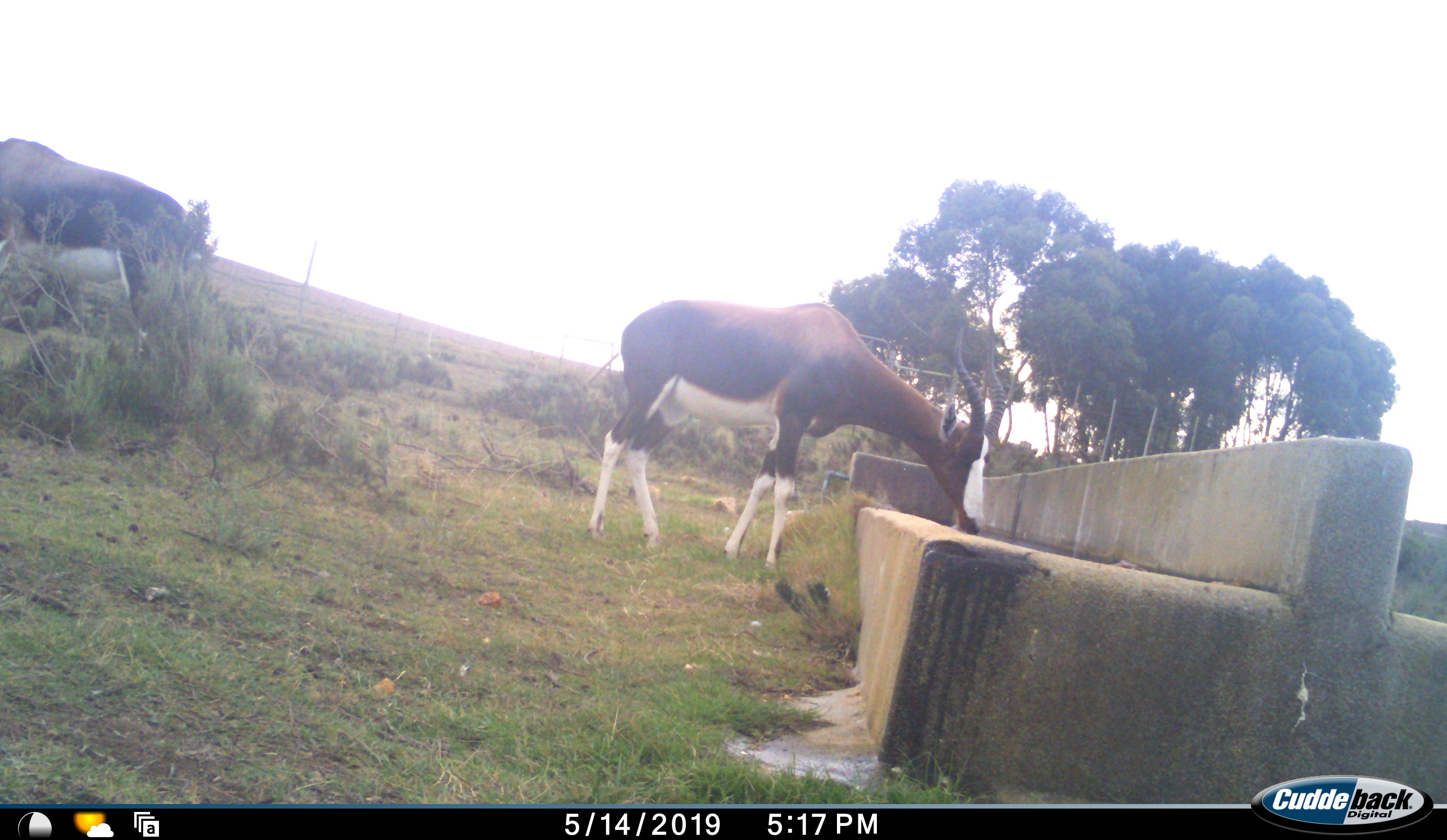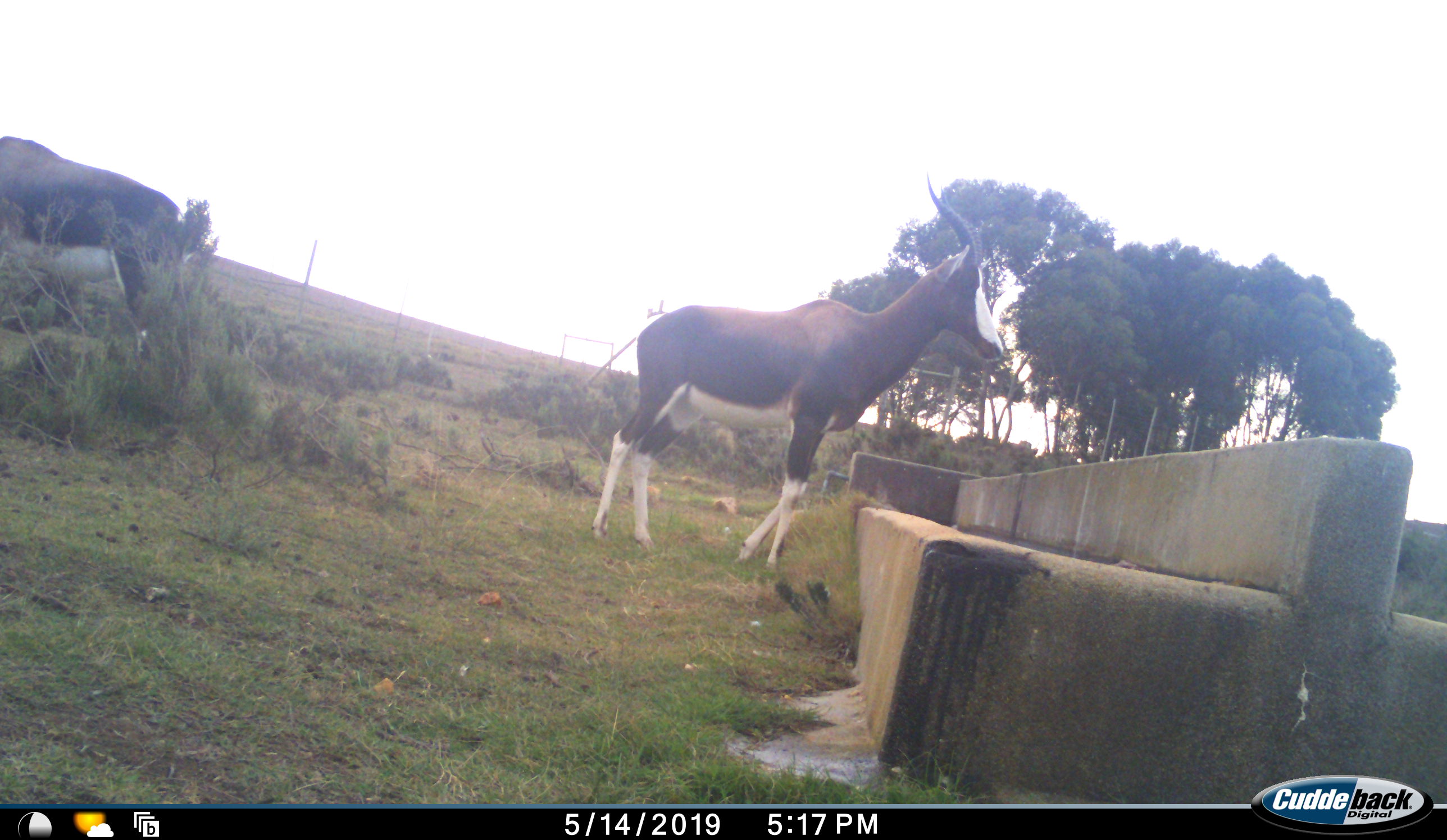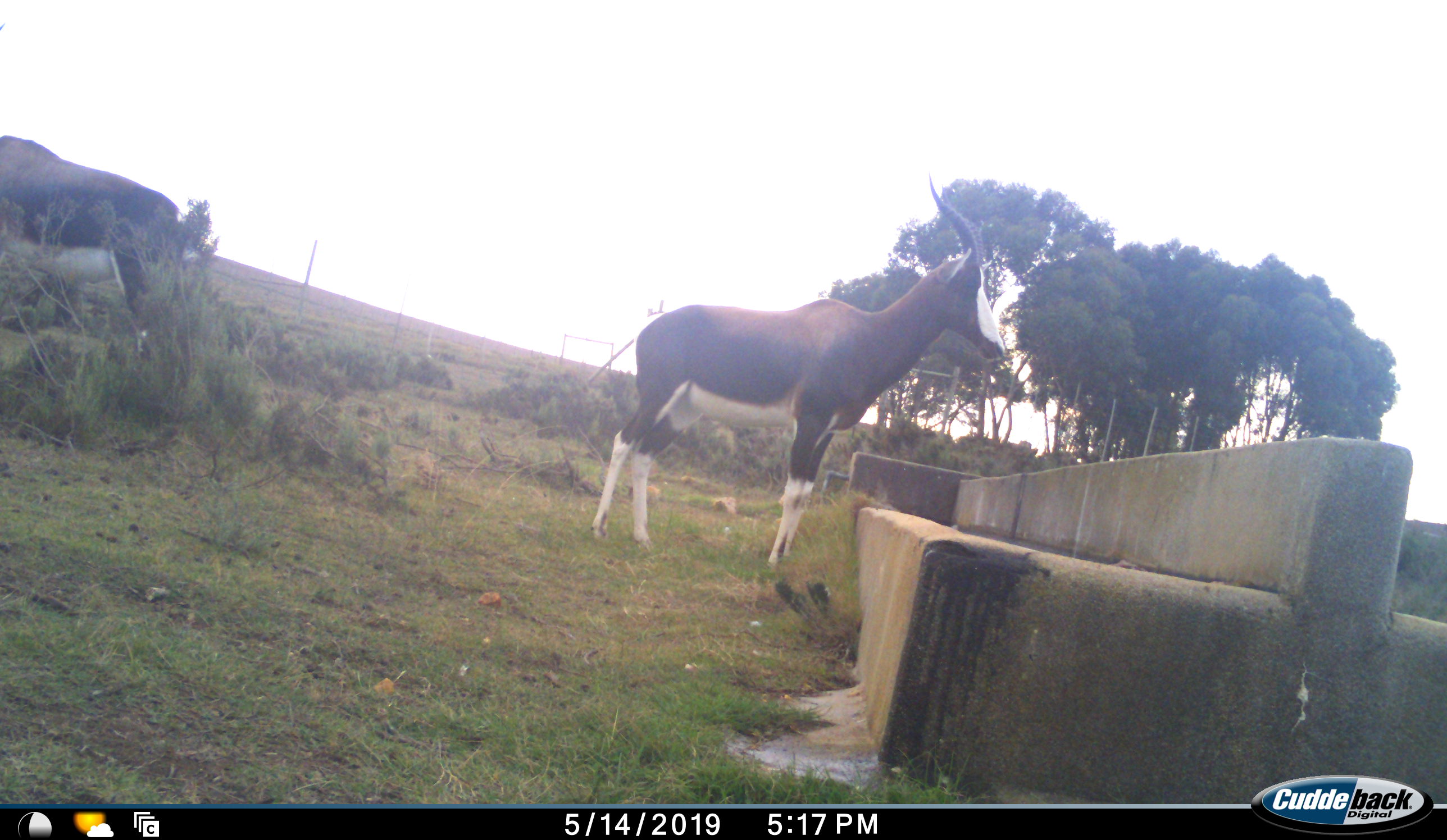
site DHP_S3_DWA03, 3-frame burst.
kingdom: Animalia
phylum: Chordata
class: Mammalia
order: Artiodactyla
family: Bovidae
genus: Damaliscus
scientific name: Damaliscus pygargus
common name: bontebok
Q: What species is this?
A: Bontebok (Damaliscus pygargus).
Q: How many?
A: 2.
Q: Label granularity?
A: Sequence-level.